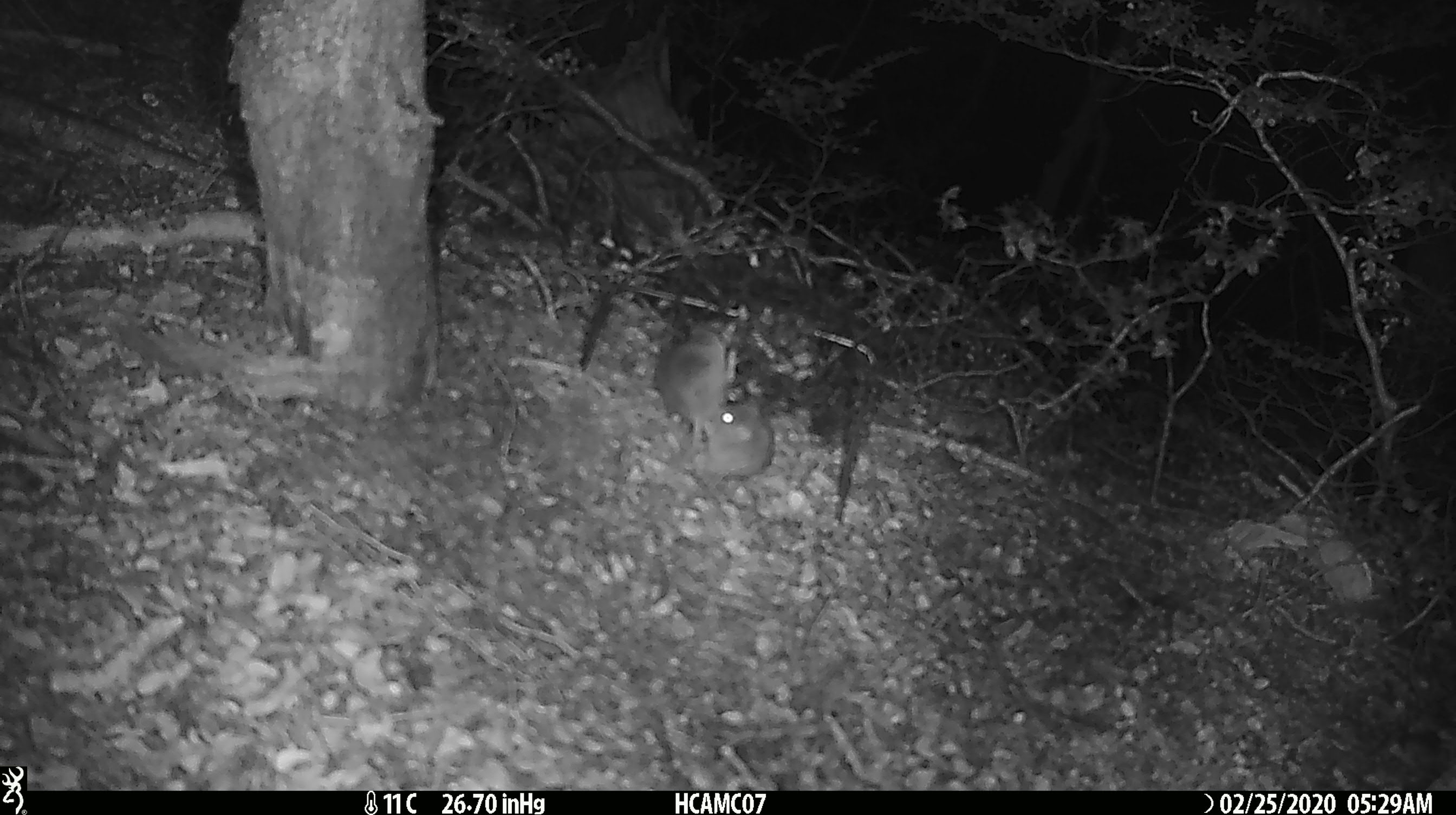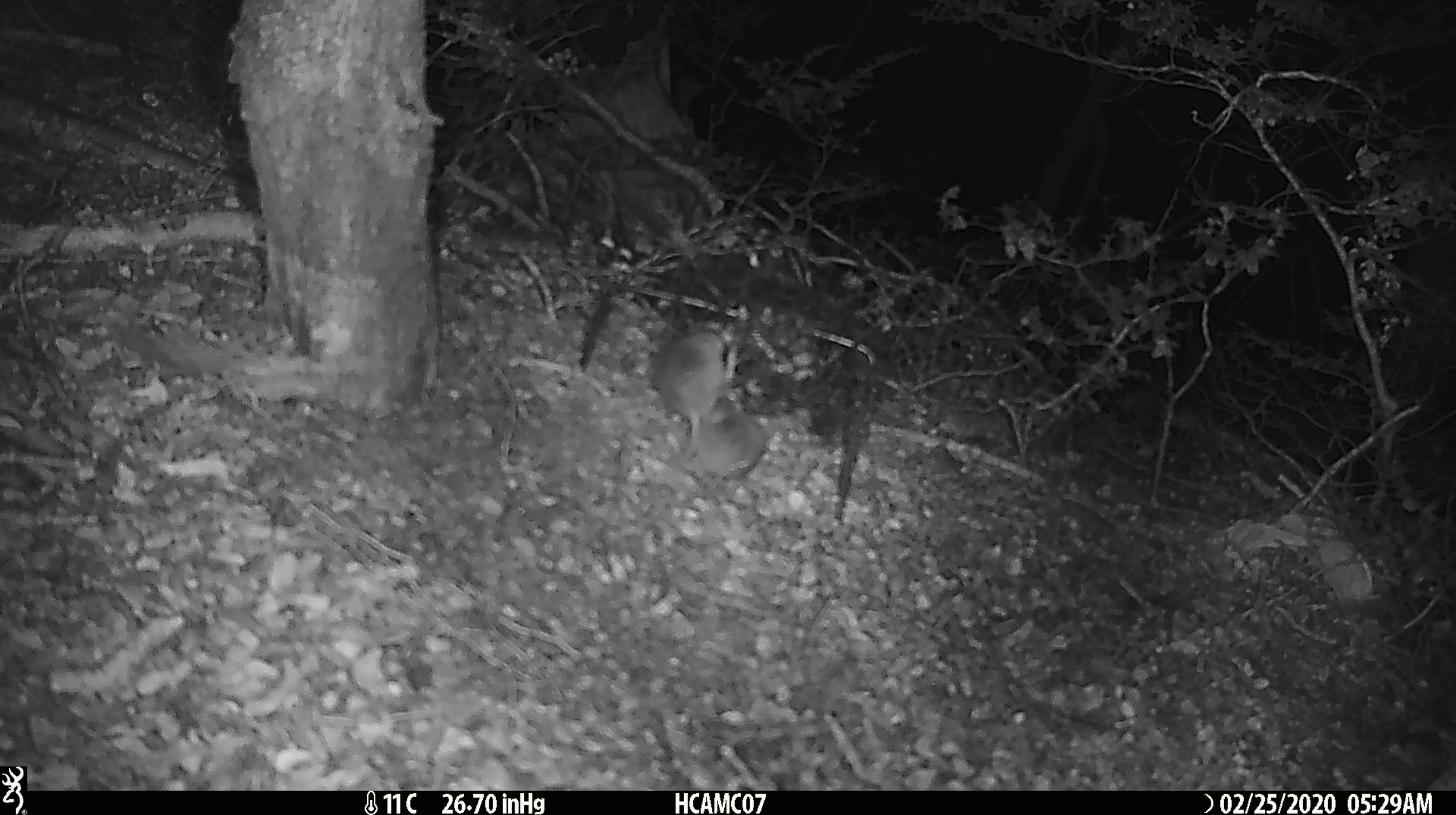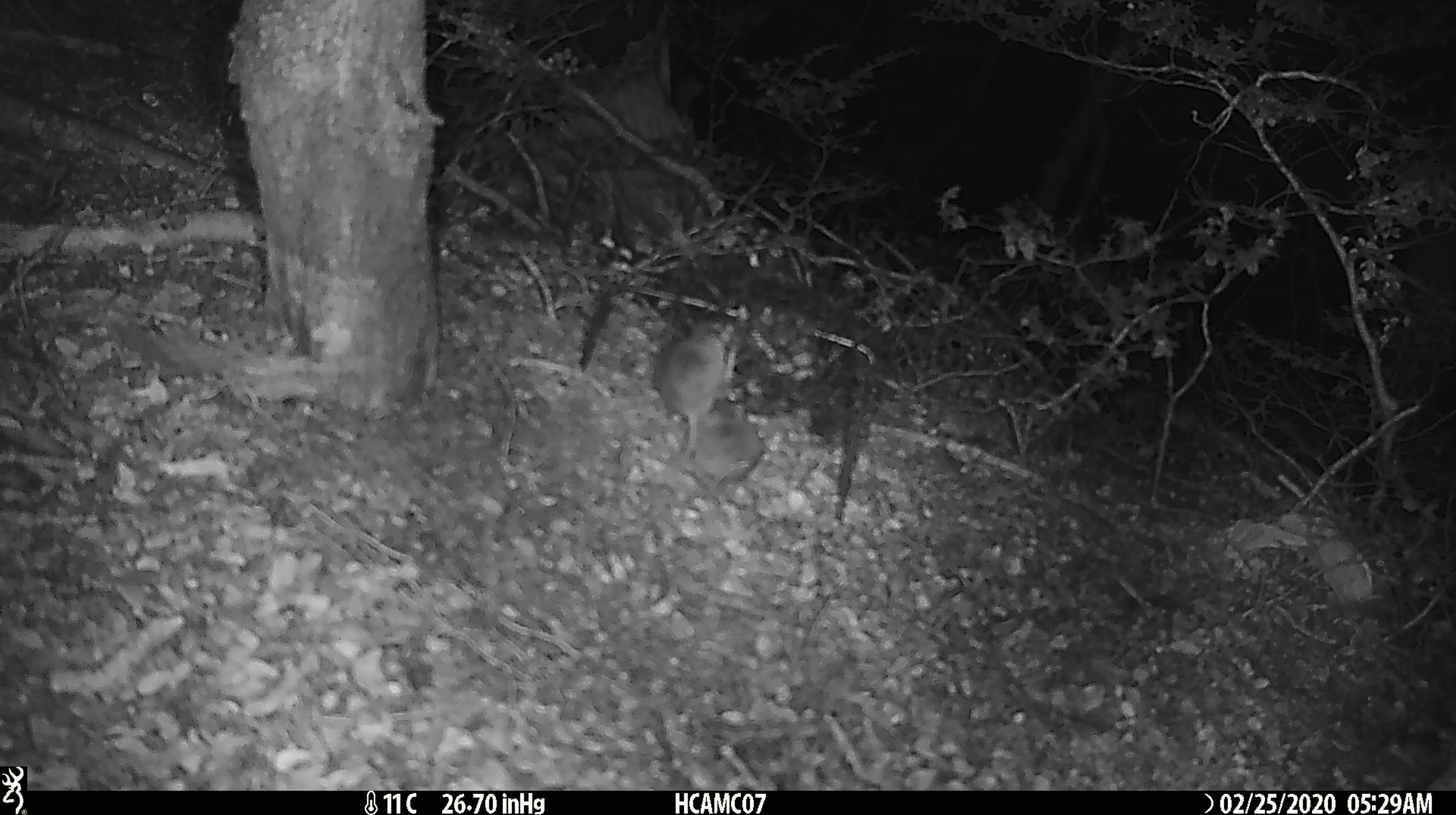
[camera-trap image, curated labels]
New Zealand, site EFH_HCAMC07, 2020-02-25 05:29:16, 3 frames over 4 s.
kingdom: Animalia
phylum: Chordata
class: Mammalia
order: Rodentia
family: Muridae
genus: Mus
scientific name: Mus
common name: mouse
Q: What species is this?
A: Mouse (Mus).